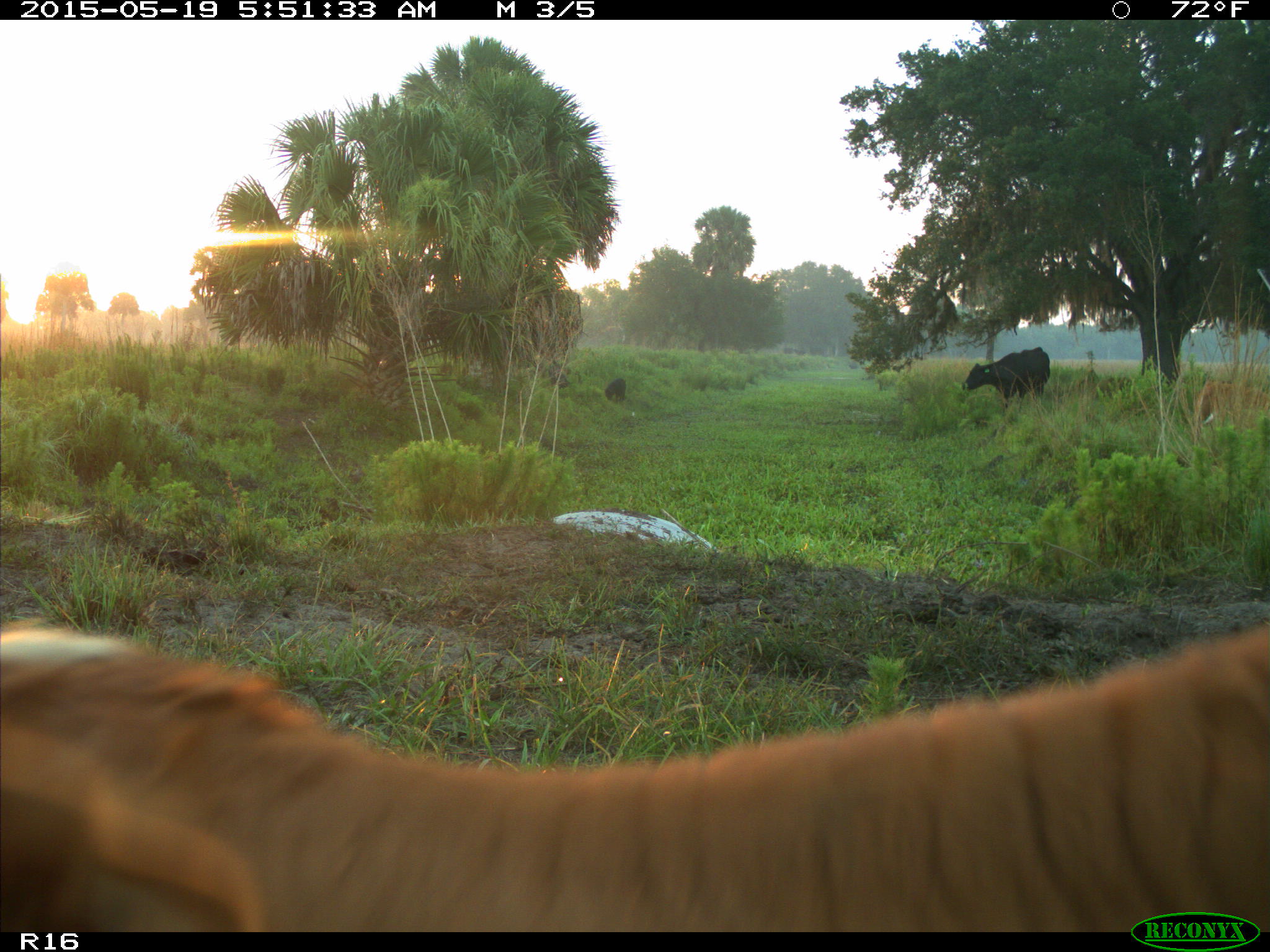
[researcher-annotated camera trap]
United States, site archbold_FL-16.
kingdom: Animalia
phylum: Chordata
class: Mammalia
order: Artiodactyla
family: Suidae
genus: Sus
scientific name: Sus scrofa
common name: wild boar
Sus scrofa (wild boar).